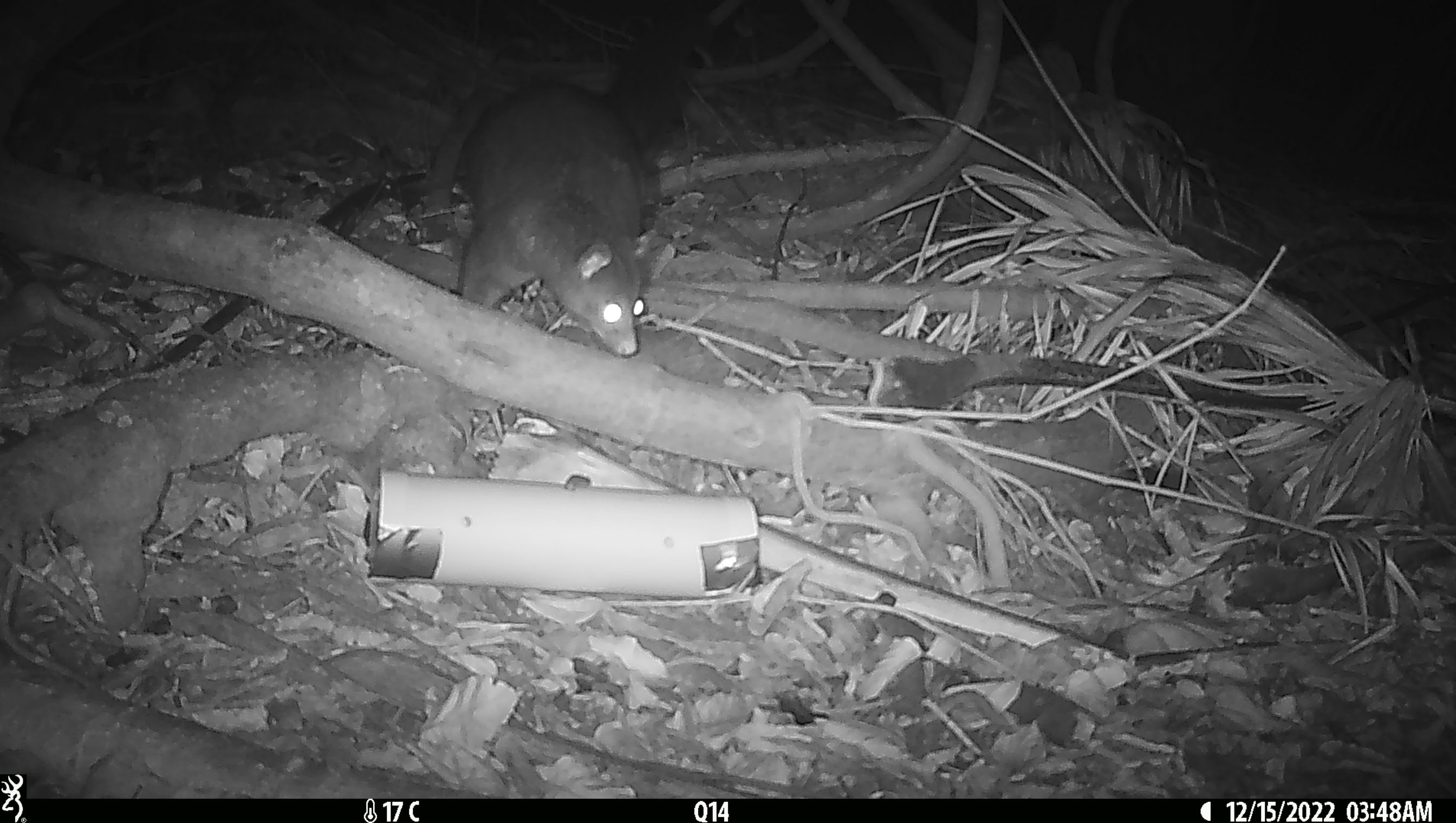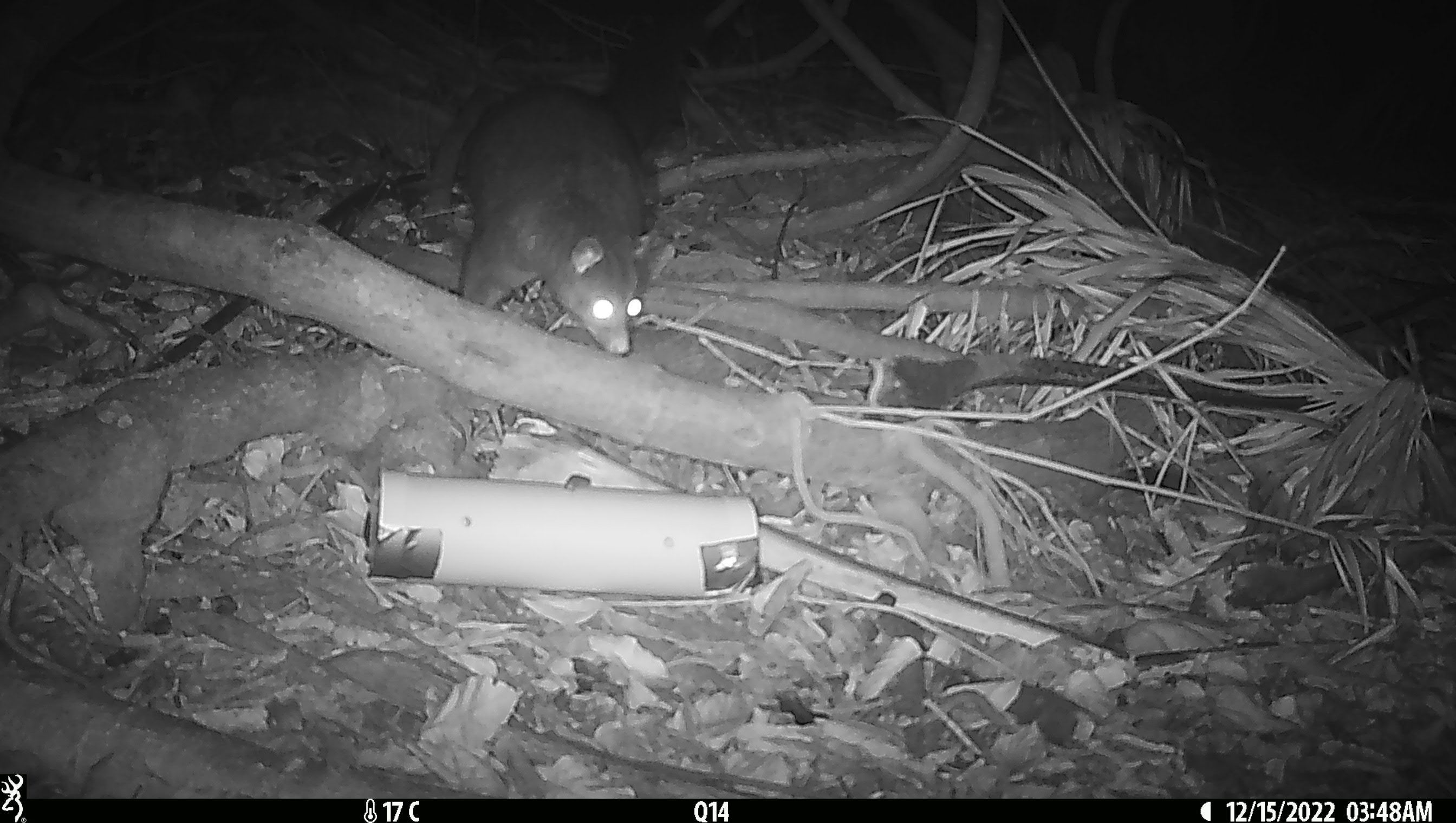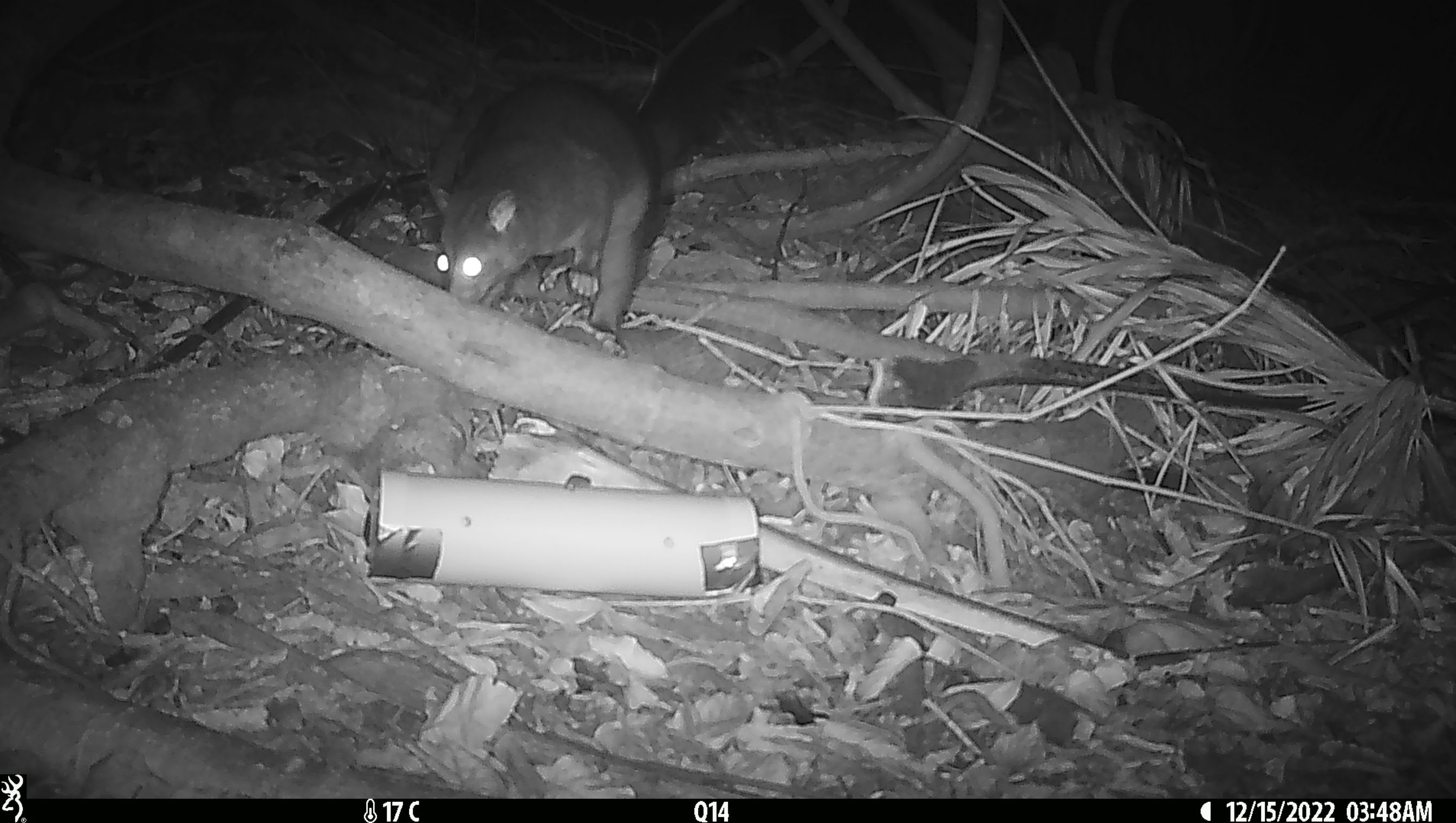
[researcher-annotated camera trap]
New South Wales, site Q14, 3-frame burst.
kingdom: Animalia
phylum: Chordata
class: Mammalia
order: Diprotodontia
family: Phalangeridae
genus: Trichosurus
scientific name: Trichosurus vulpecula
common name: common brushtail possum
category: possum